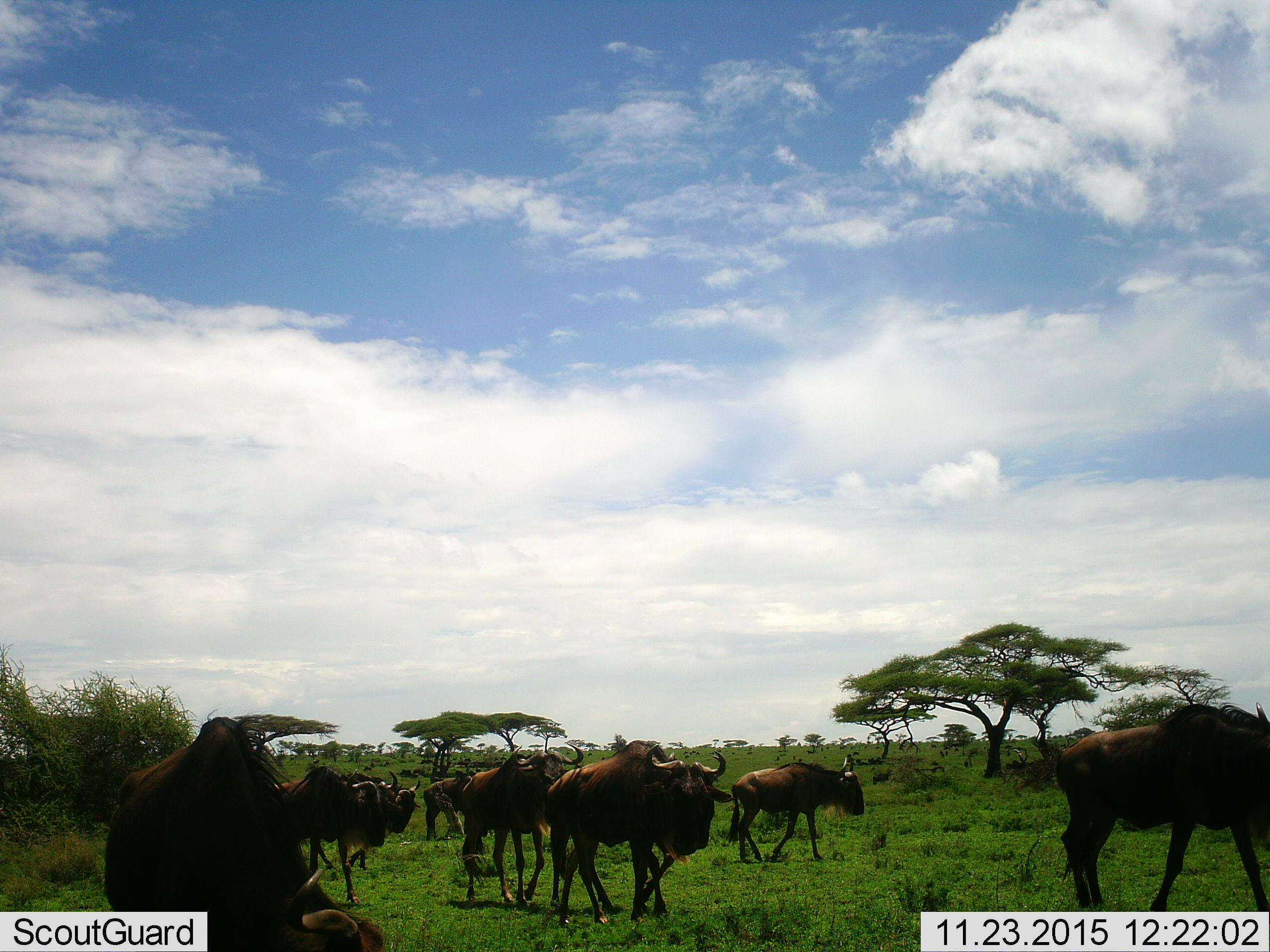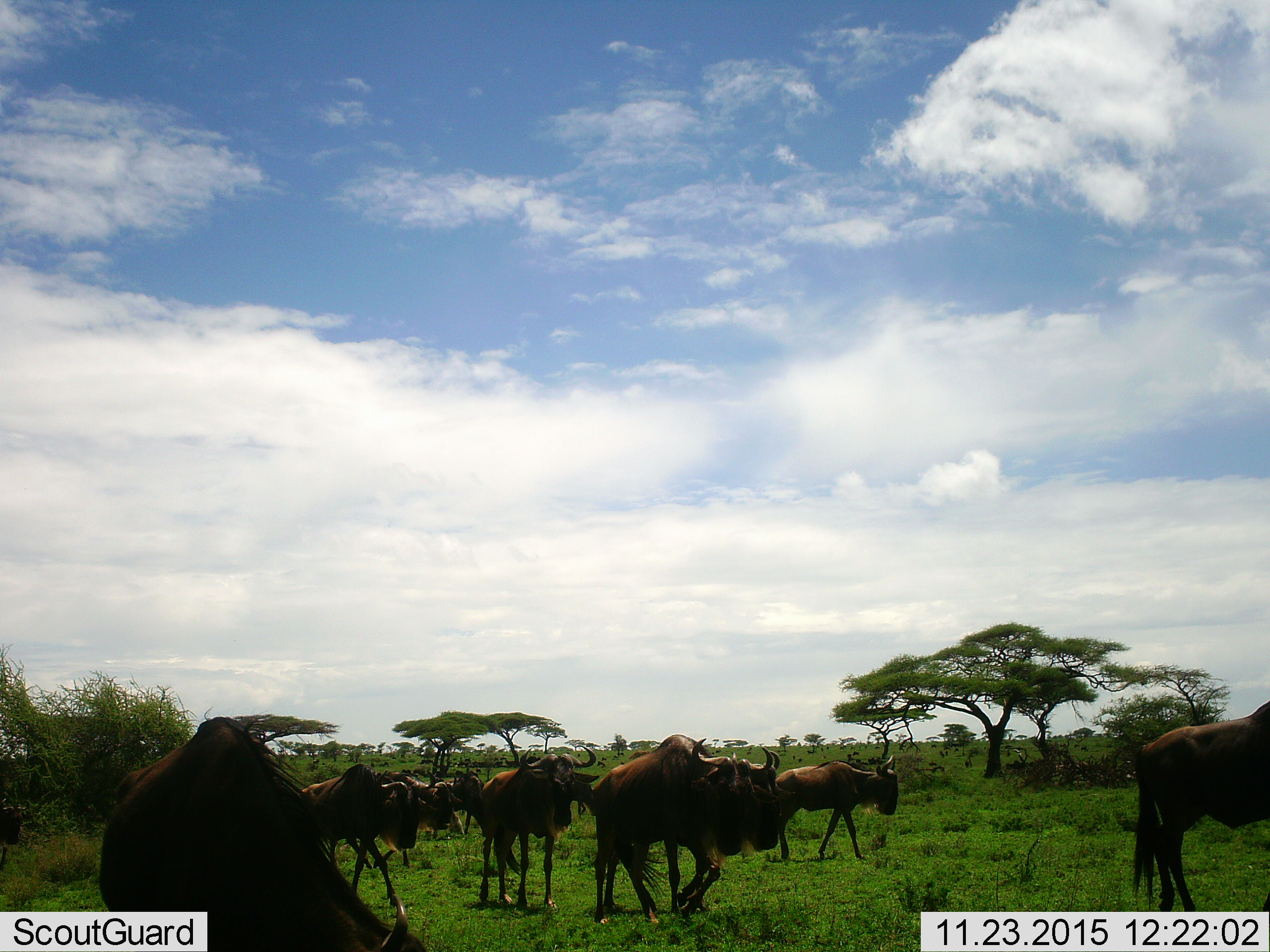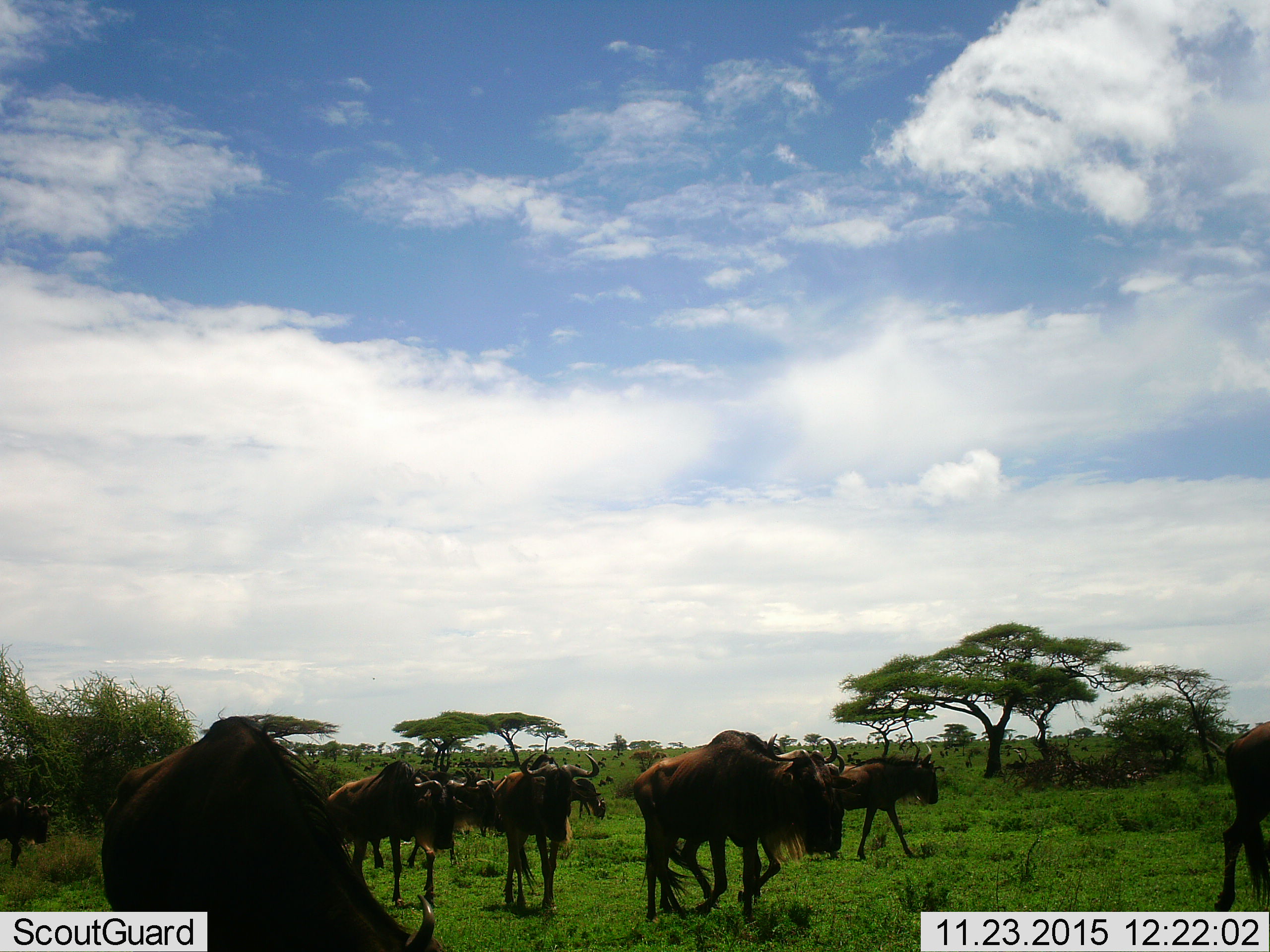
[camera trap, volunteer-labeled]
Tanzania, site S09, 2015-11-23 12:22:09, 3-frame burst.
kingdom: Animalia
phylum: Chordata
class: Mammalia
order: Artiodactyla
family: Bovidae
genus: Connochaetes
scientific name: Connochaetes taurinus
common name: blue wildebeest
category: wildebeest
Wildebeest (blue wildebeest) (Connochaetes taurinus), count 11-50. Behavior (volunteer vote fractions): standing 11%, resting 0%, moving 100%, interacting 0%. Young present (vote fraction): 0%. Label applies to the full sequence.